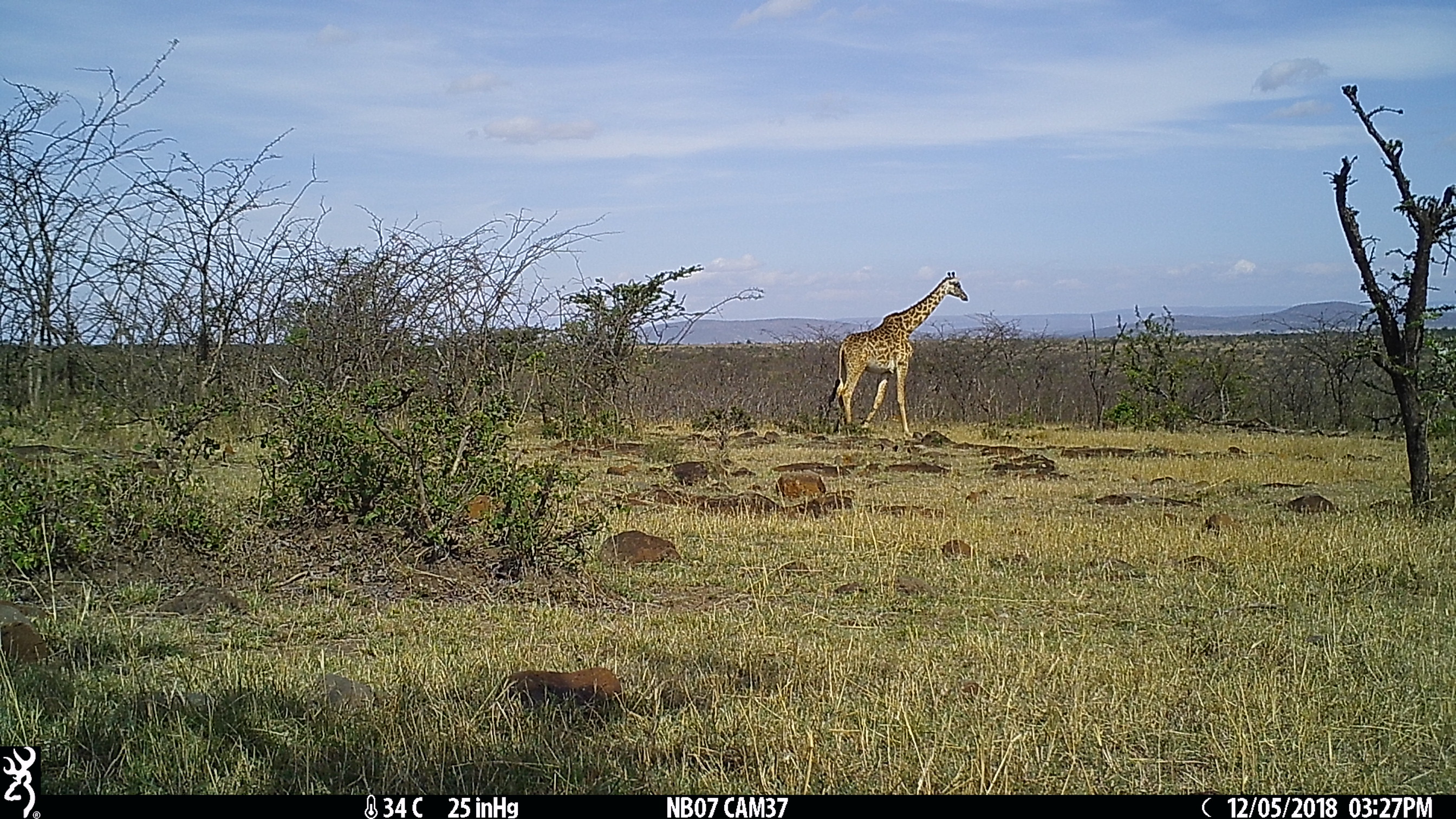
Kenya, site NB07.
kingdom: Animalia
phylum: Chordata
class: Mammalia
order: Artiodactyla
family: Giraffidae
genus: Giraffa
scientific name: Giraffa camelopardalis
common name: northern giraffe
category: giraffe